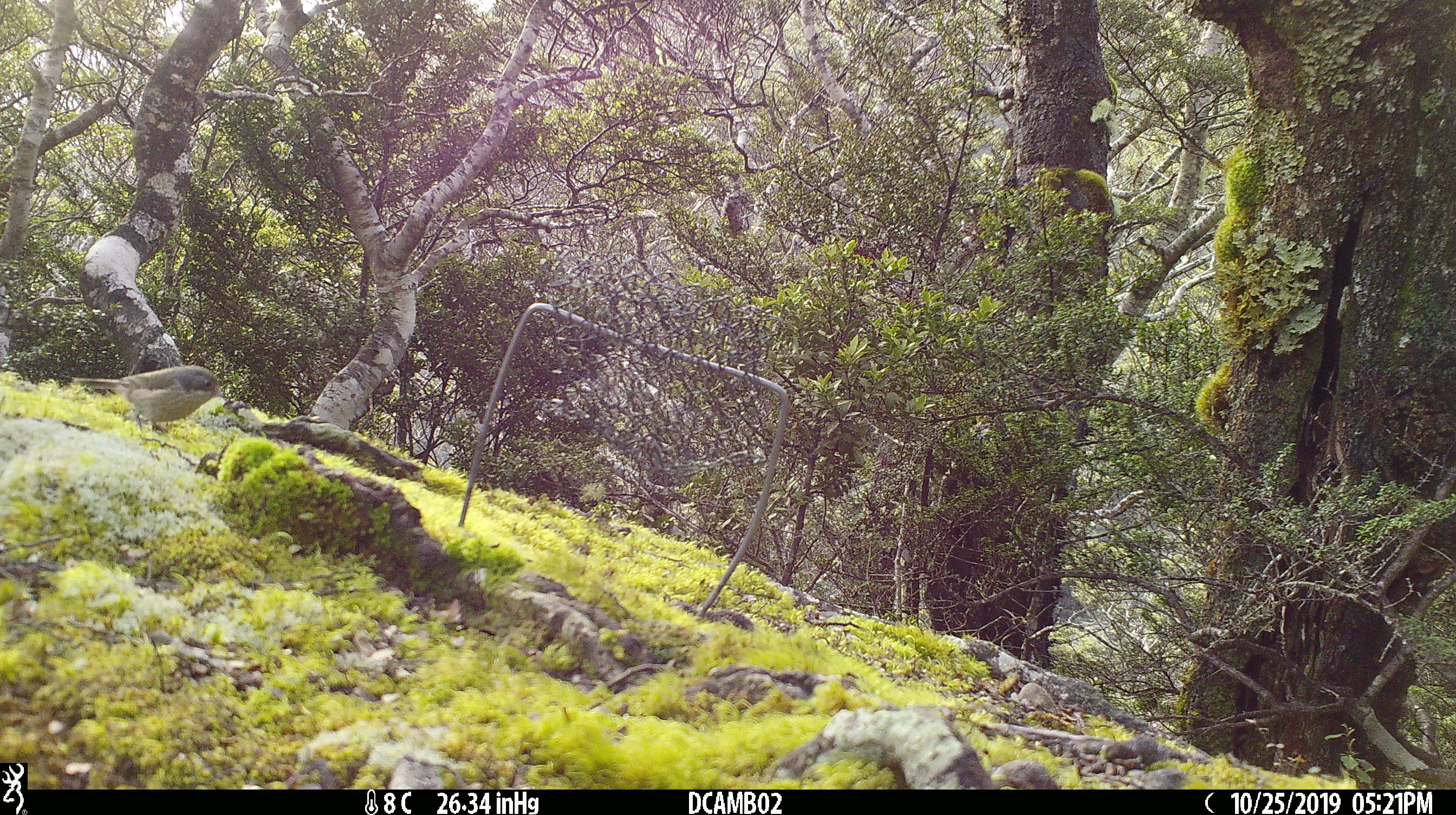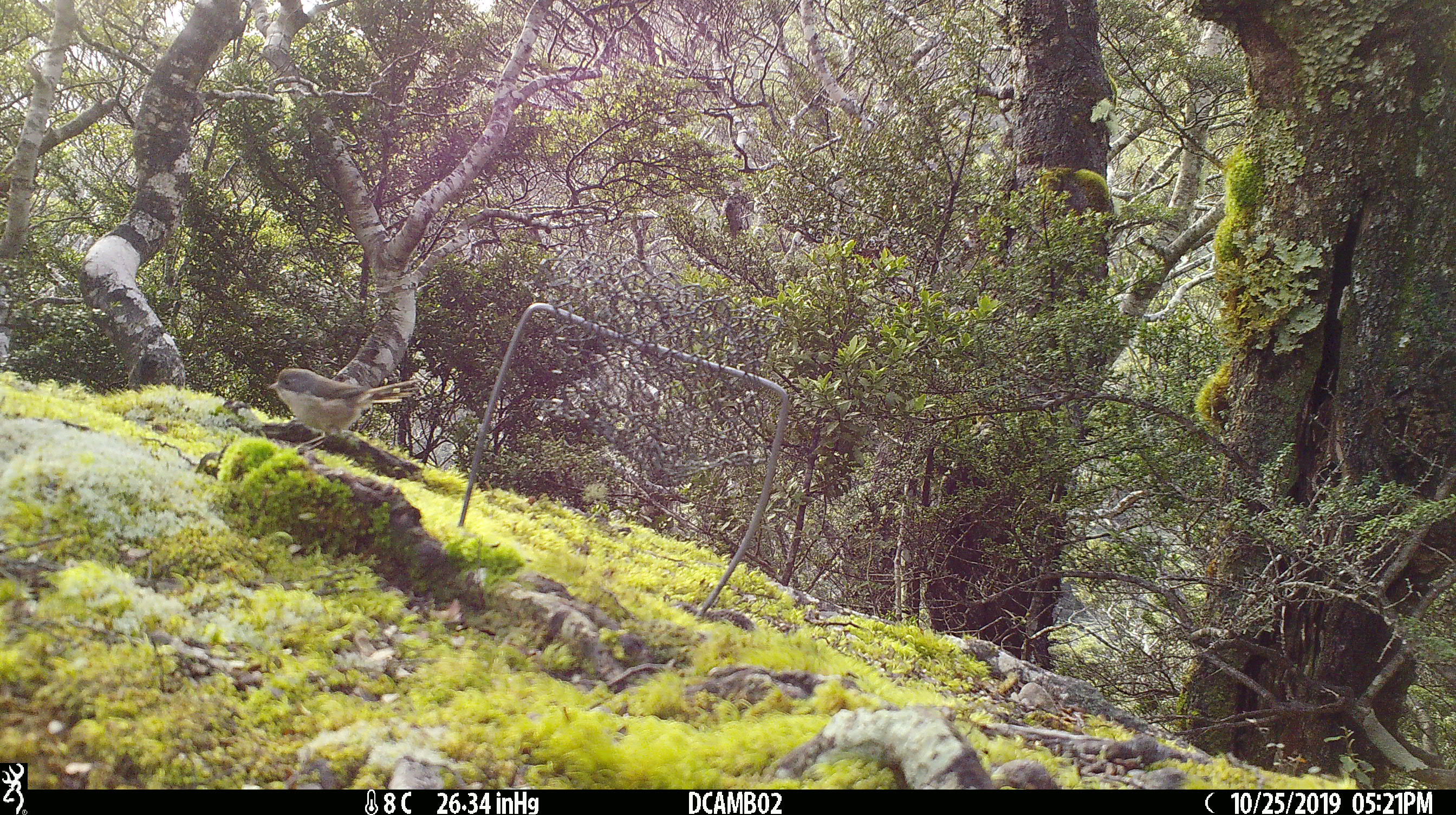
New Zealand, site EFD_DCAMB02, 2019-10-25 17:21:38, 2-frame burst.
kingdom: Animalia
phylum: Chordata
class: Aves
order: Passeriformes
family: Certhiidae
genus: Certhia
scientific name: Certhia americana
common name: brown creeper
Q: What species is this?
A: Brown creeper (Certhia americana).